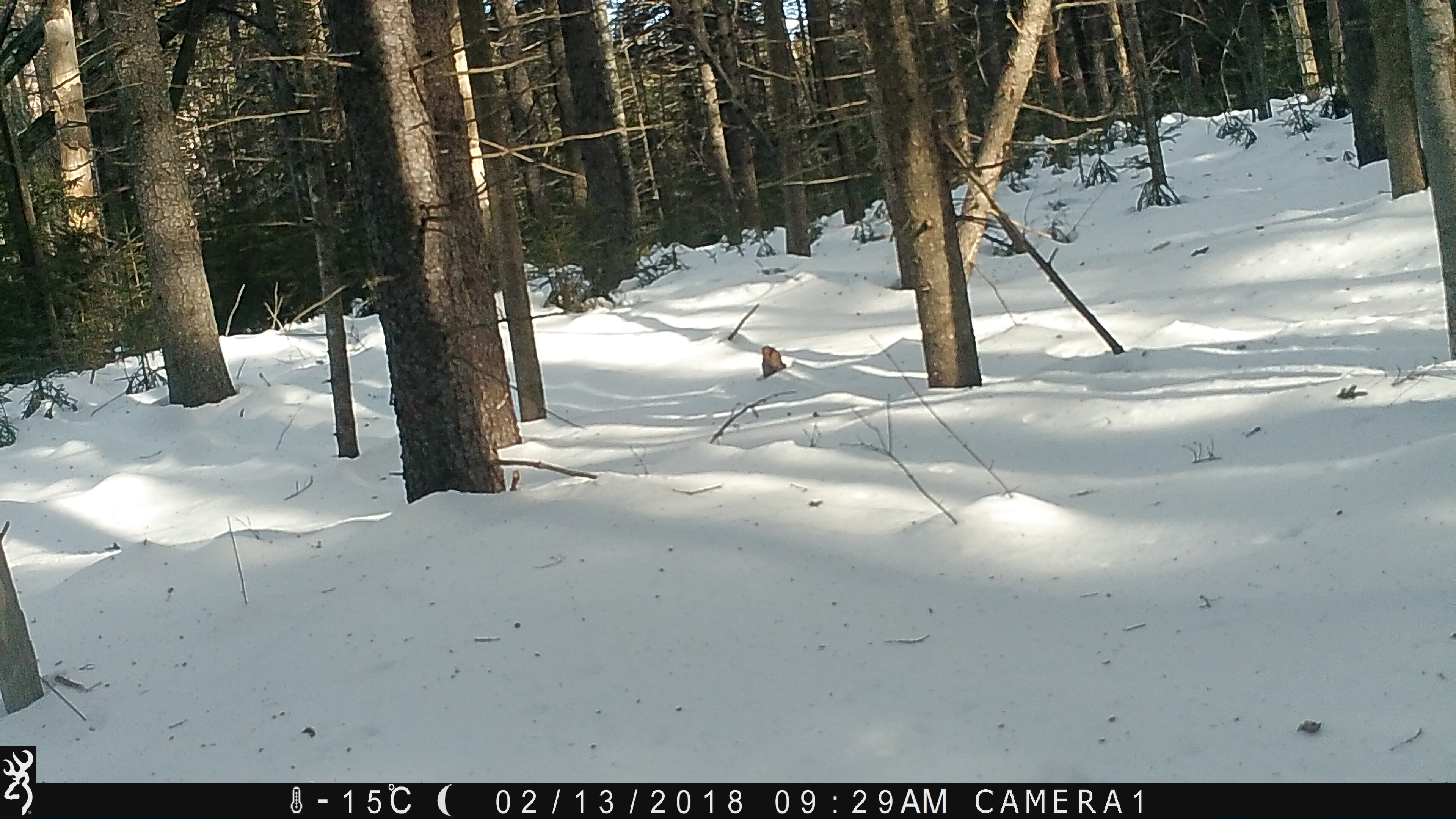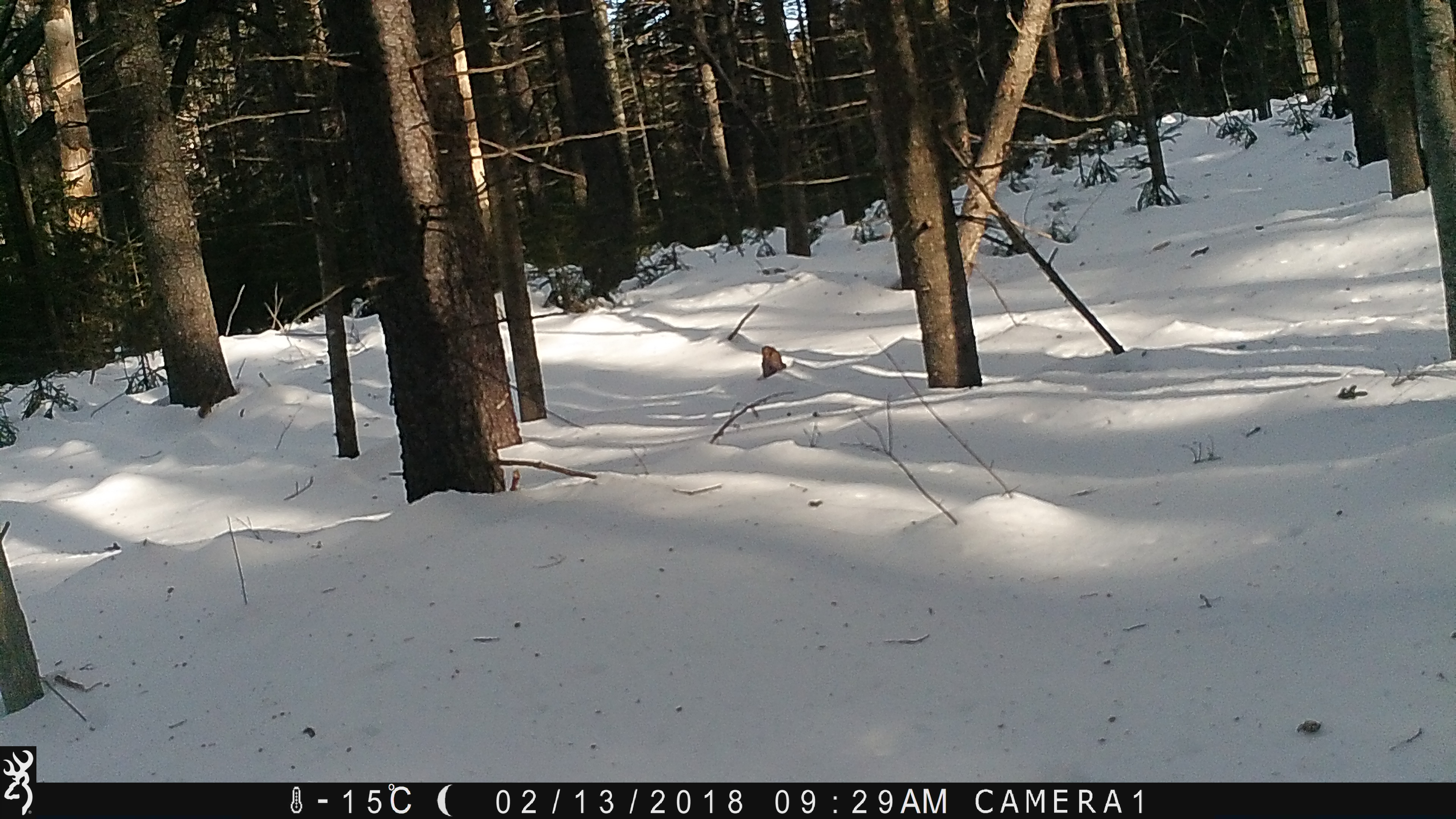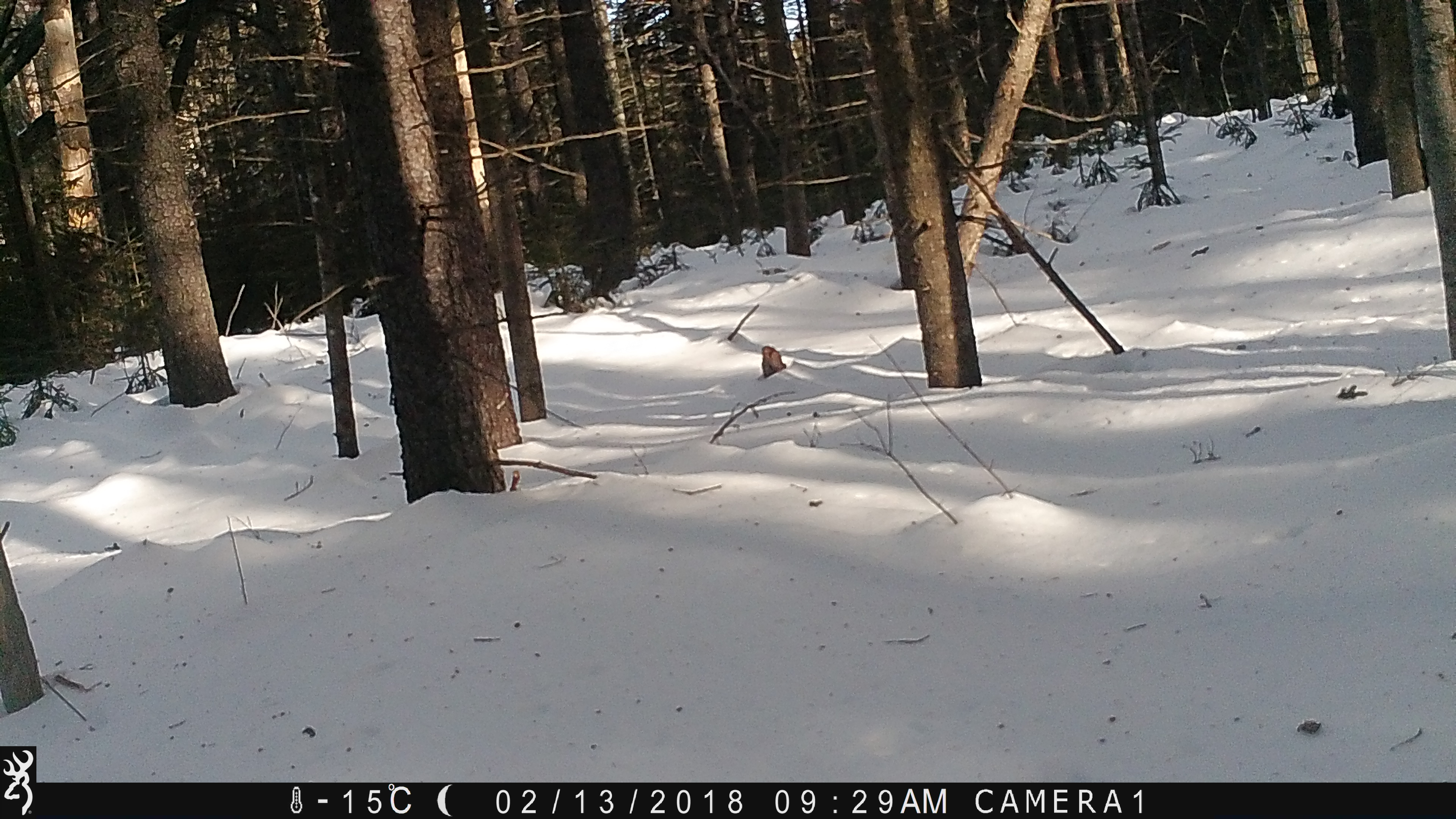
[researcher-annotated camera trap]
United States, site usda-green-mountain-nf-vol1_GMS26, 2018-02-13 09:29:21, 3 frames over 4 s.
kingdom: Animalia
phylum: Chordata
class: Mammalia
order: Rodentia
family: Sciuridae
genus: Tamiasciurus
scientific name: Tamiasciurus hudsonicus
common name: red squirrel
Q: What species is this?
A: Red squirrel (Tamiasciurus hudsonicus).